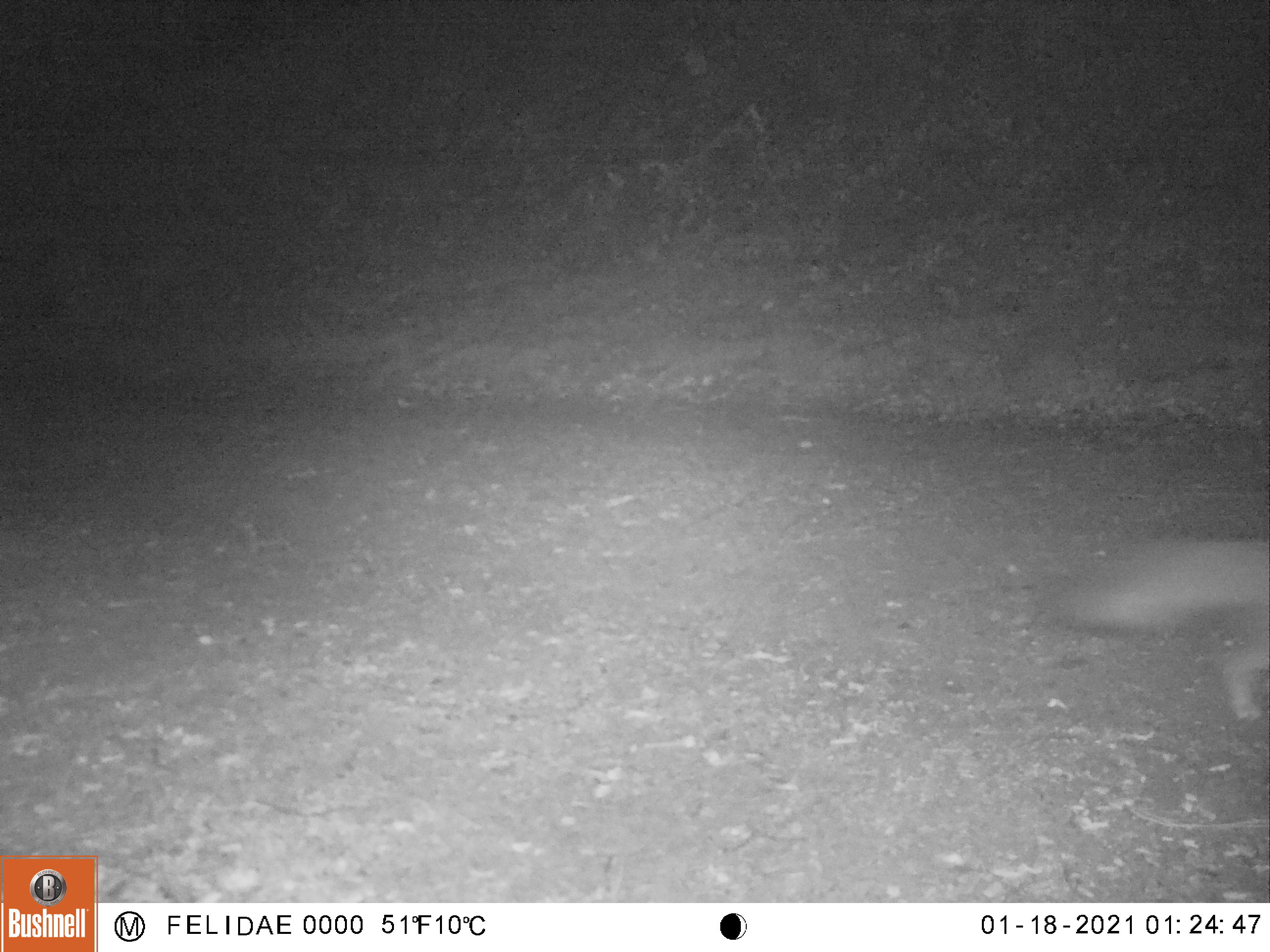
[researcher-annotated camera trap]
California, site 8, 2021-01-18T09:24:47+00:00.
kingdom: Animalia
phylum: Chordata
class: Mammalia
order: Carnivora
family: Canidae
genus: Urocyon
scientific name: Urocyon cinereoargenteus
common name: gray fox